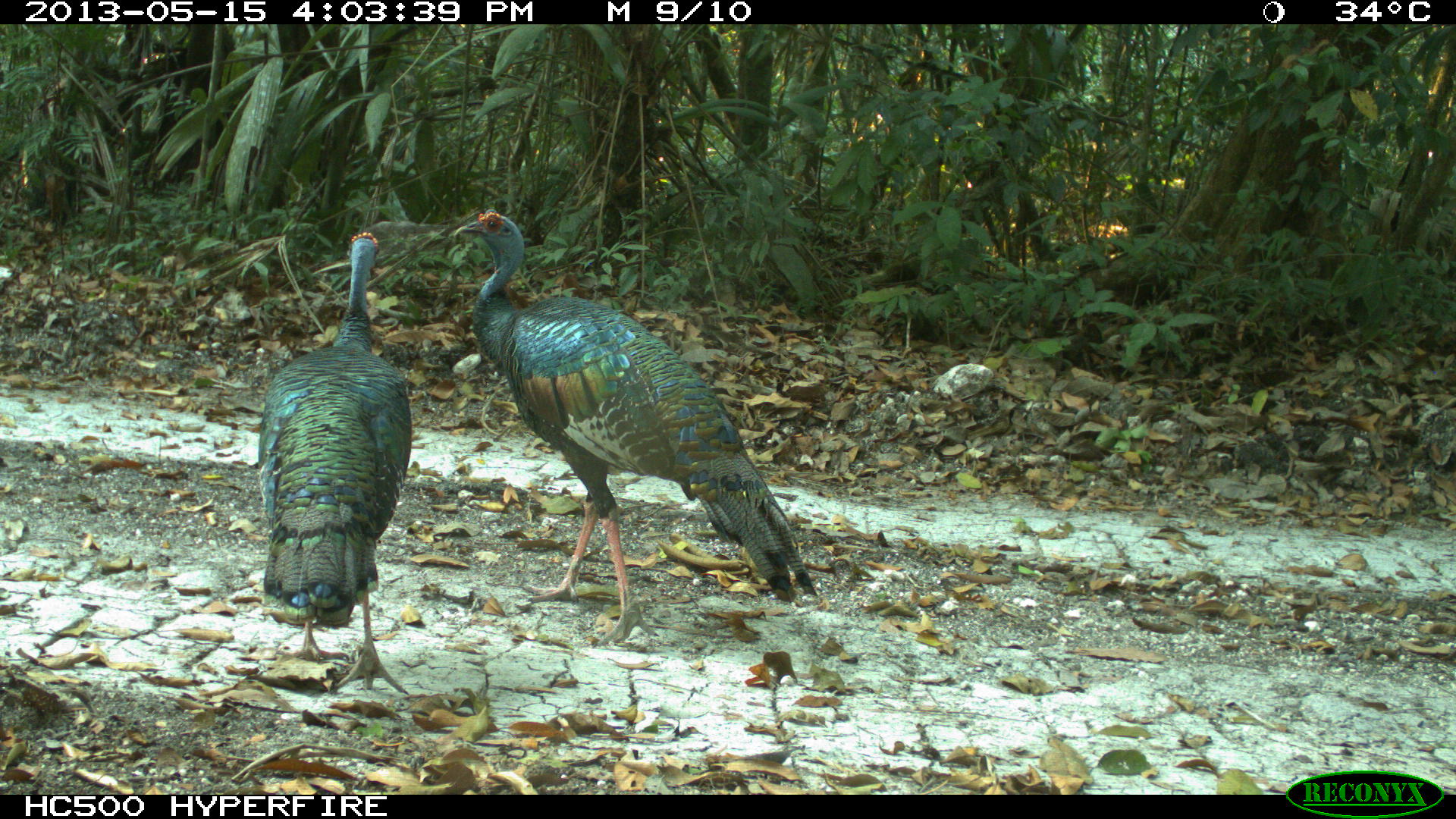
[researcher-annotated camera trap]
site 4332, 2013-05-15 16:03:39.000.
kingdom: Animalia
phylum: Chordata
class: Aves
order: Galliformes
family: Phasianidae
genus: Meleagris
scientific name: Meleagris ocellata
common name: ocellated turkey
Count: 3.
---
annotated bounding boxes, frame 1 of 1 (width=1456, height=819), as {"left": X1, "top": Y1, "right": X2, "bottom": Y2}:
meleagris ocellata: {"left": 447, "top": 208, "right": 819, "bottom": 648}; {"left": 255, "top": 230, "right": 413, "bottom": 692}